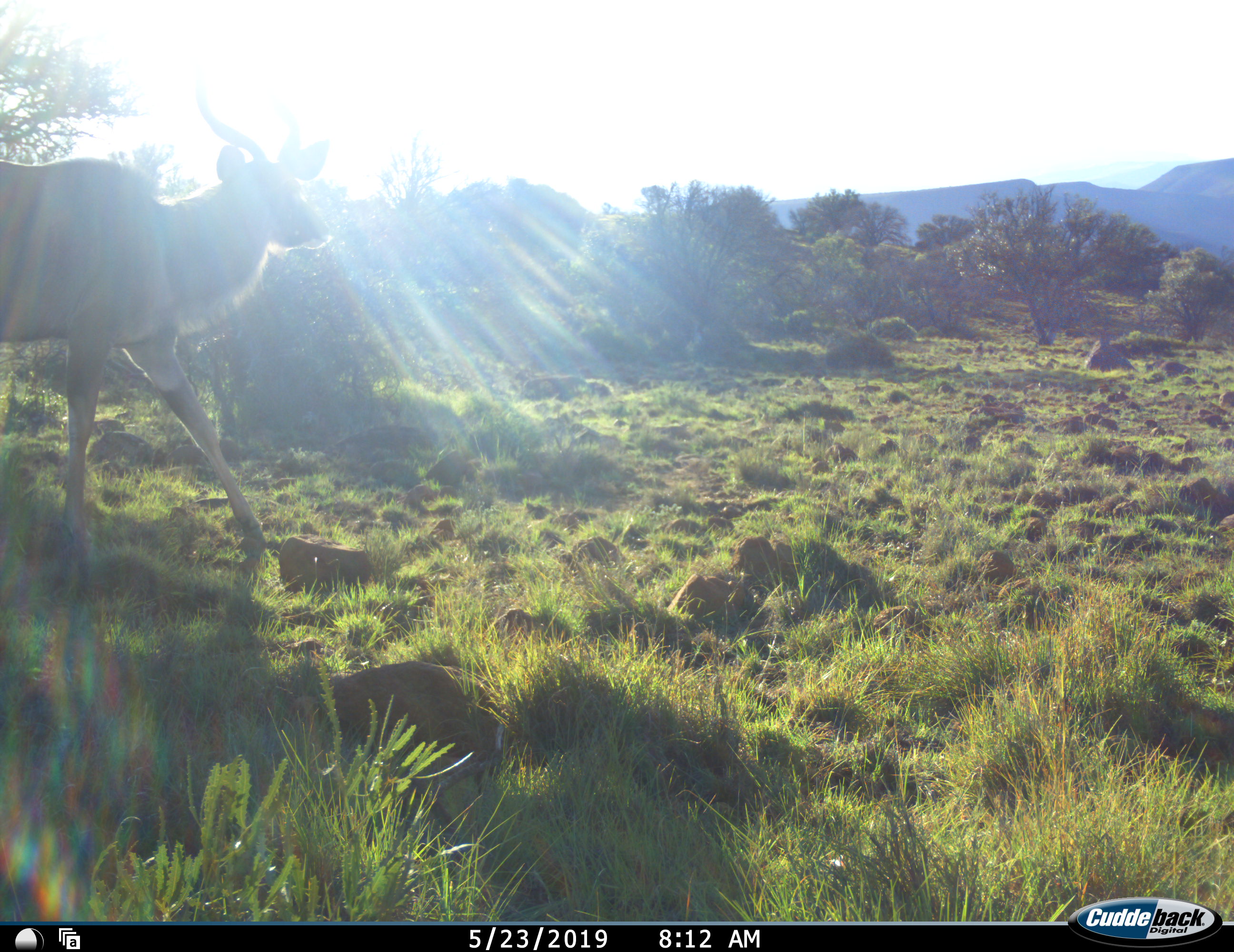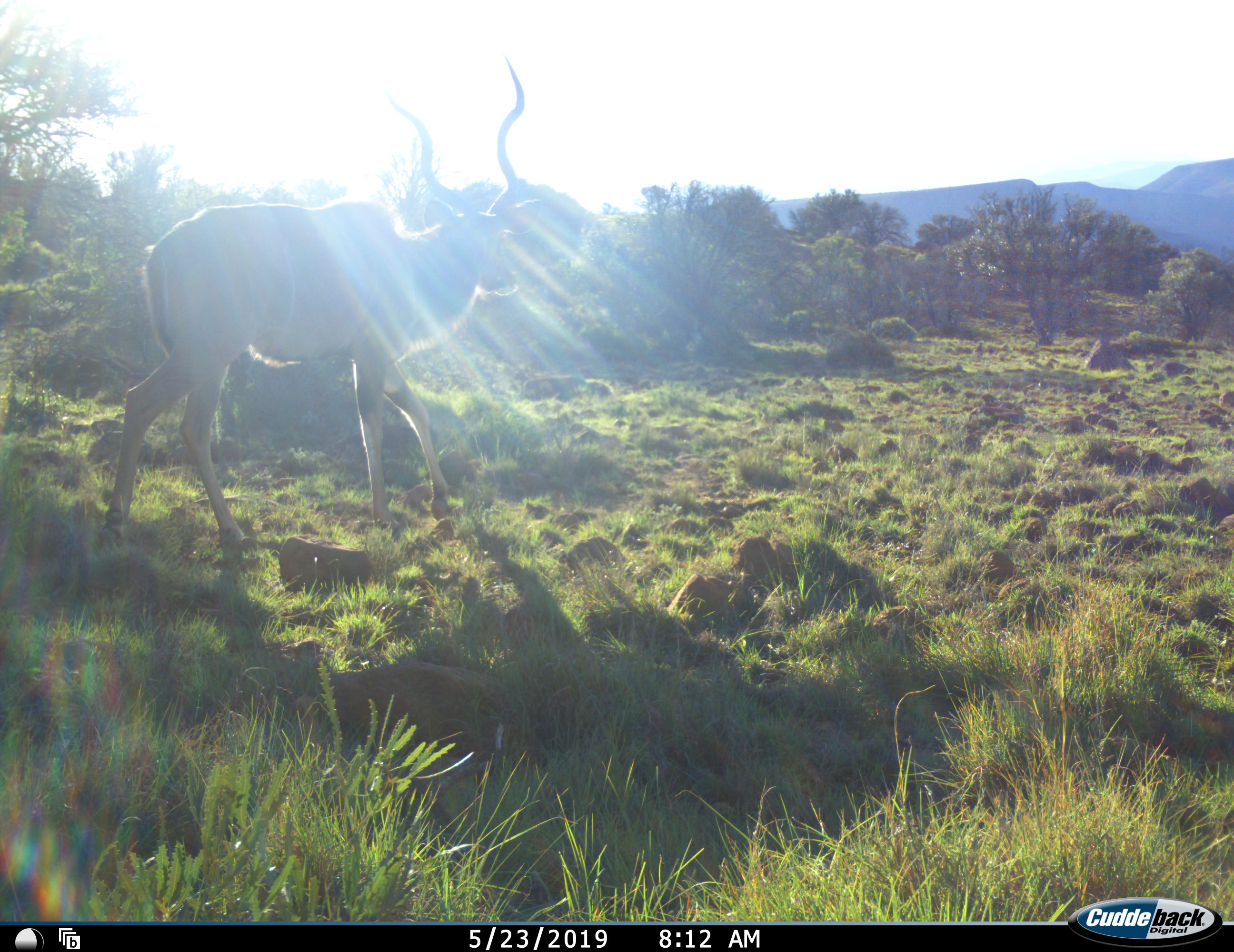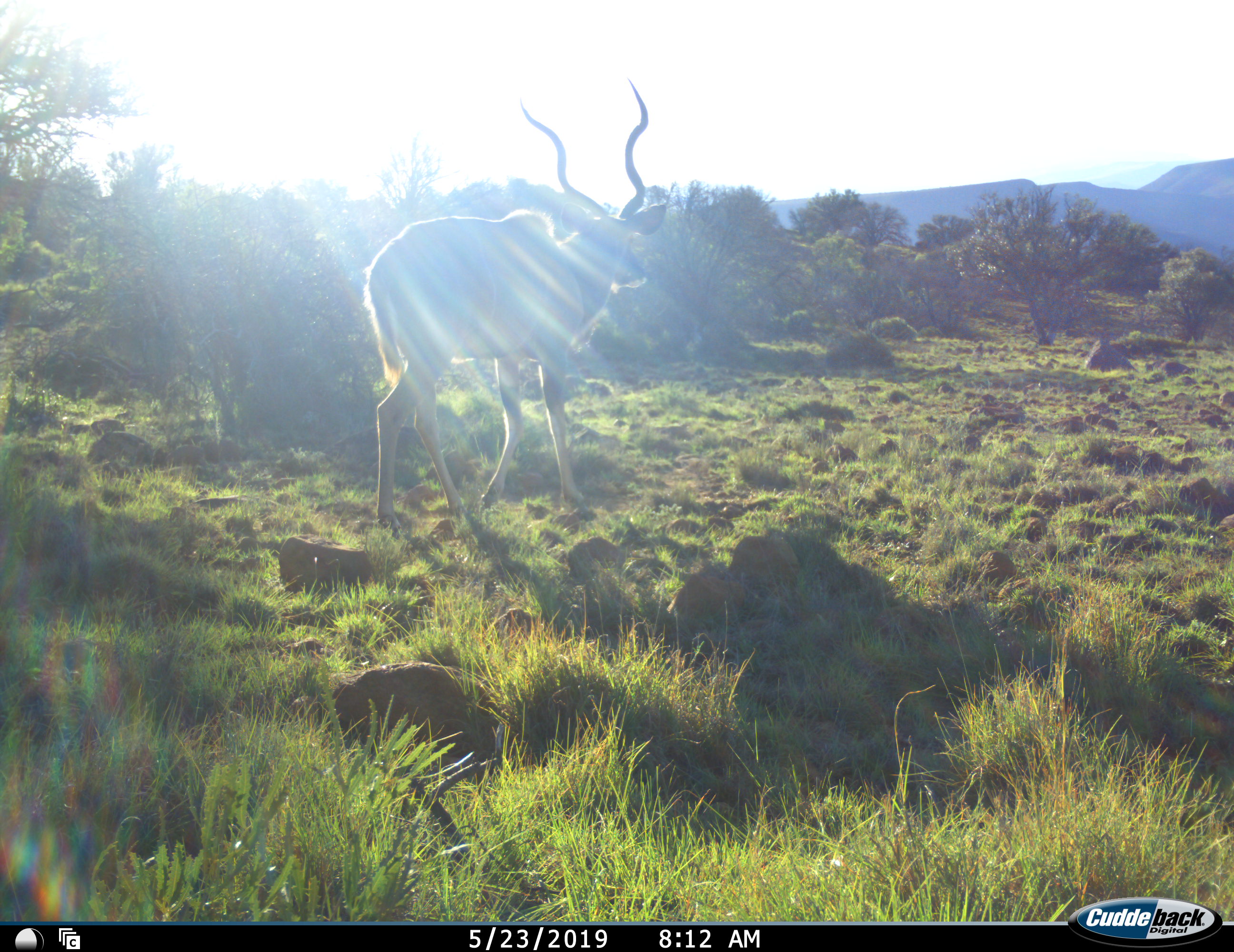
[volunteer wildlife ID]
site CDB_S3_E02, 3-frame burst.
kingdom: Animalia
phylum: Chordata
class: Mammalia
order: Artiodactyla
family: Bovidae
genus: Tragelaphus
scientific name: Tragelaphus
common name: kudu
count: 1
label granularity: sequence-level